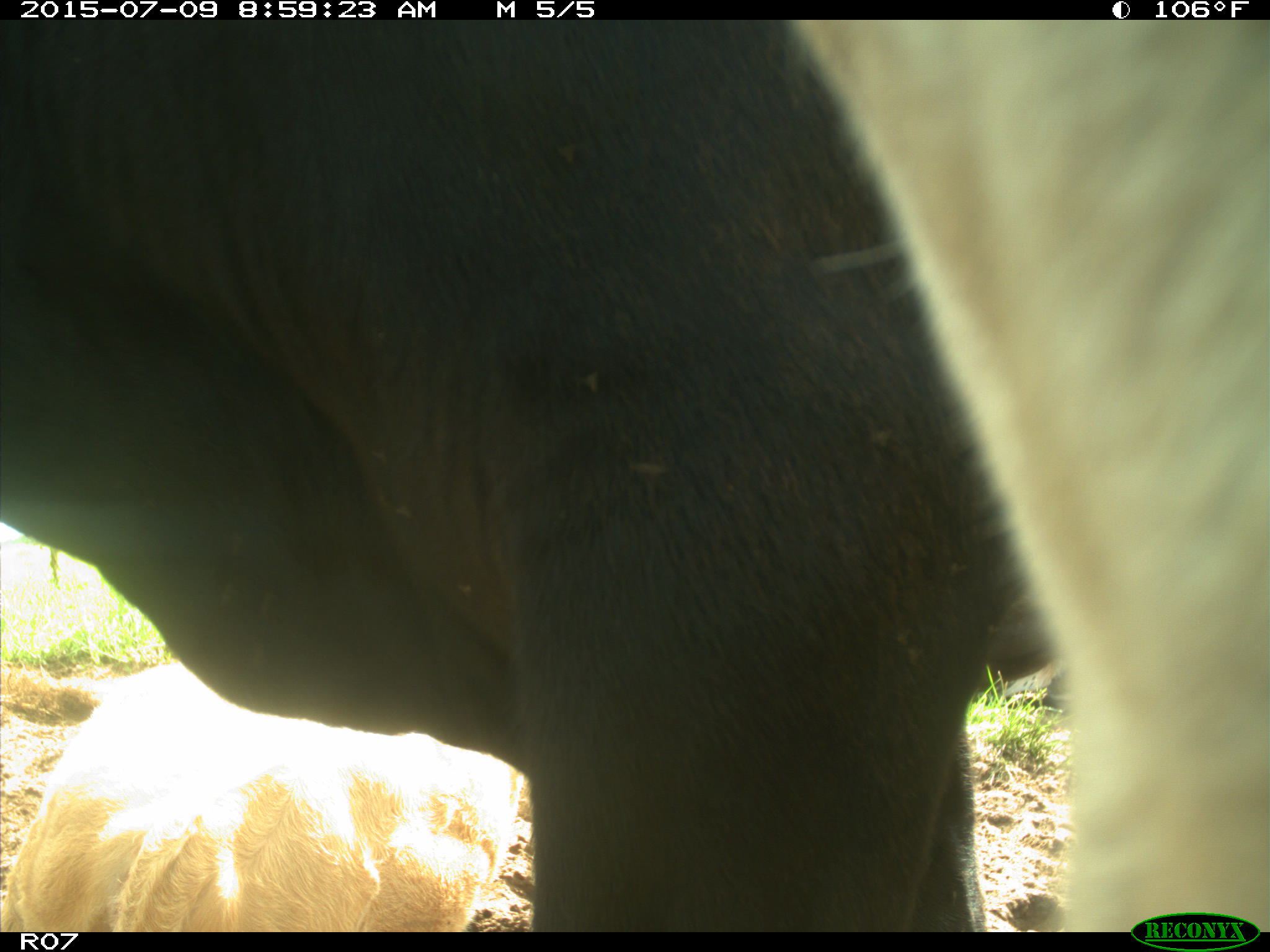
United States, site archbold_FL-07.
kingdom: Animalia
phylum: Chordata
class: Mammalia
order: Artiodactyla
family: Bovidae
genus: Bos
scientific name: Bos taurus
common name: domestic cow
Bos taurus (domestic cow).